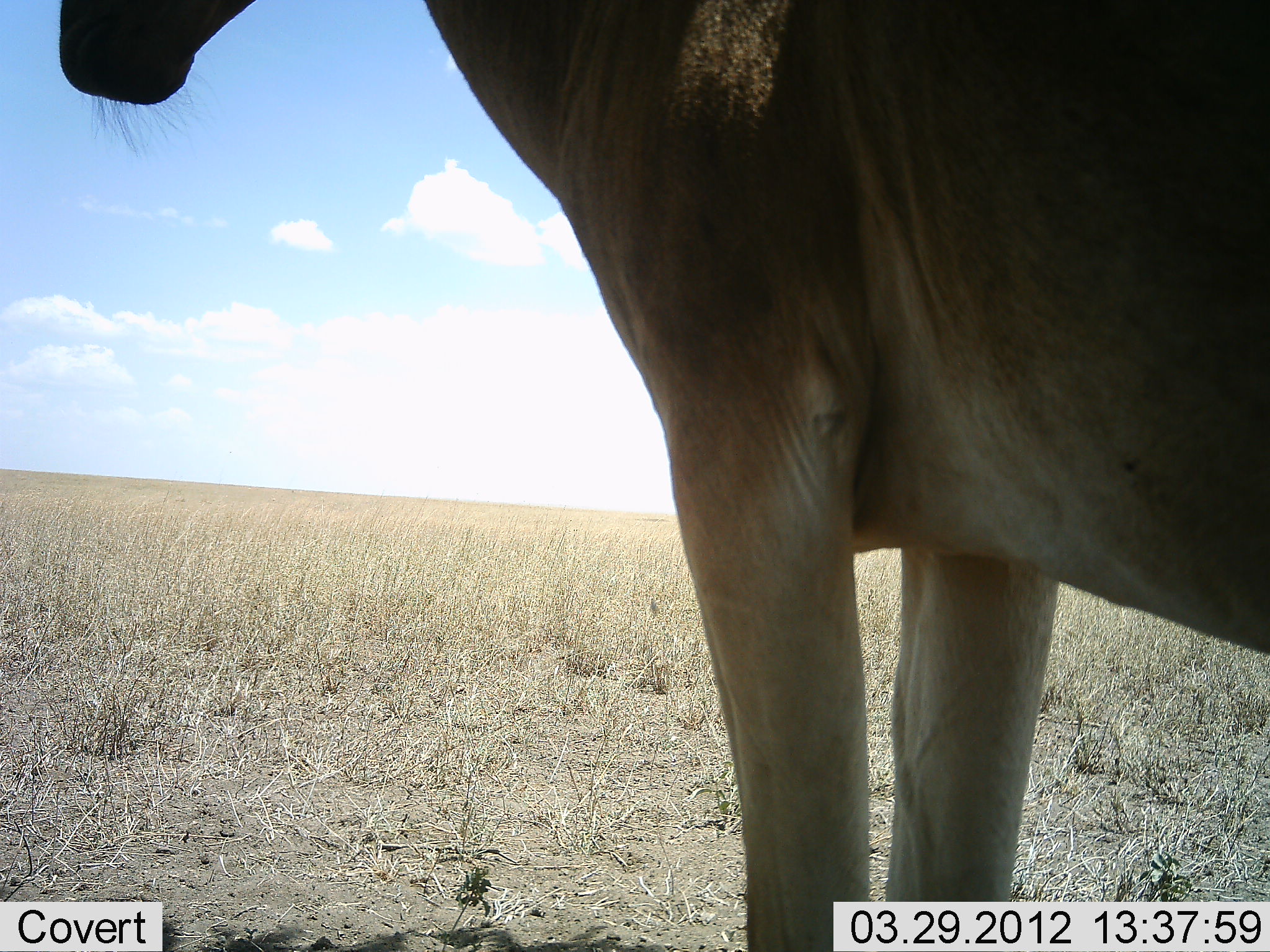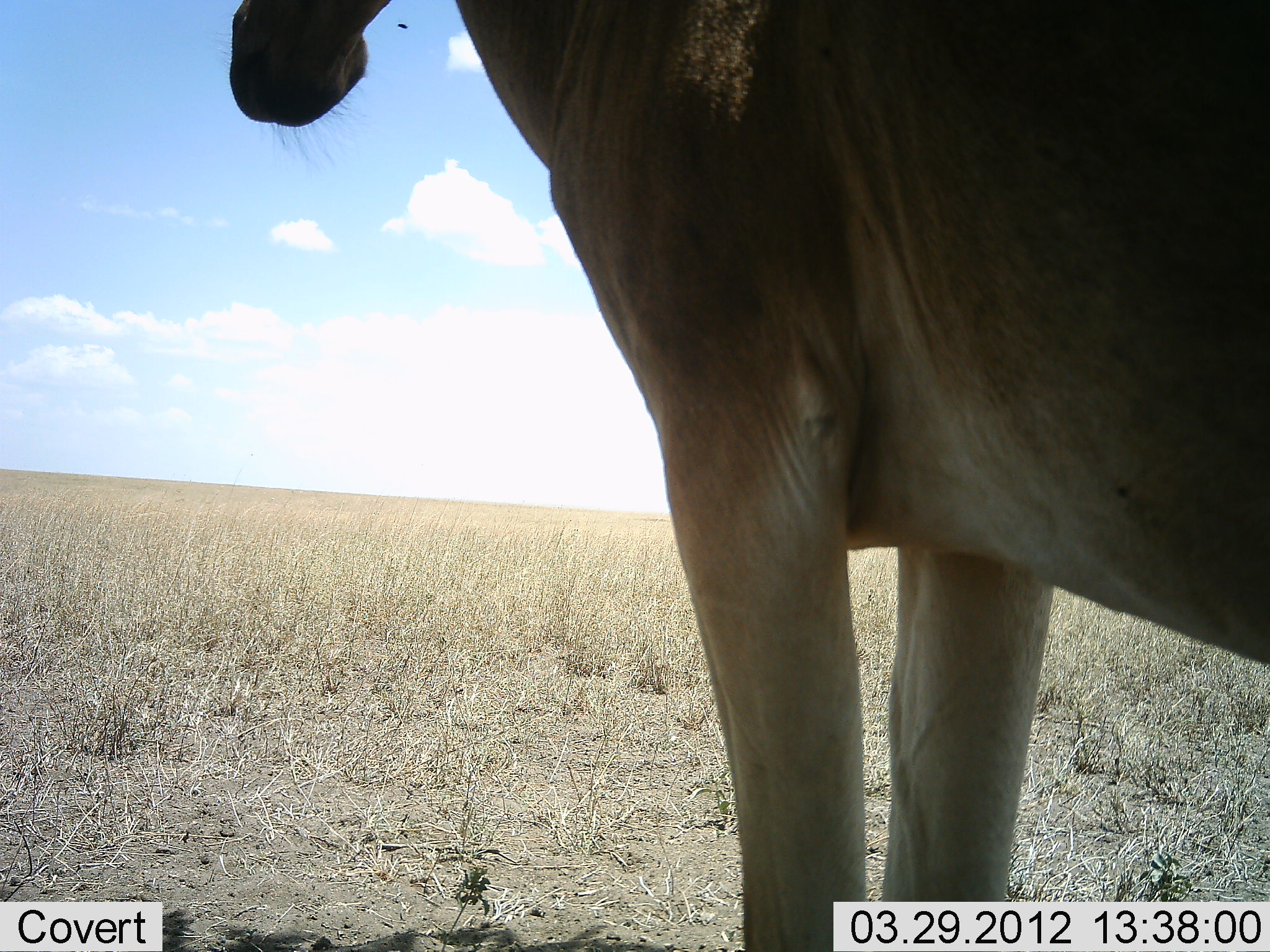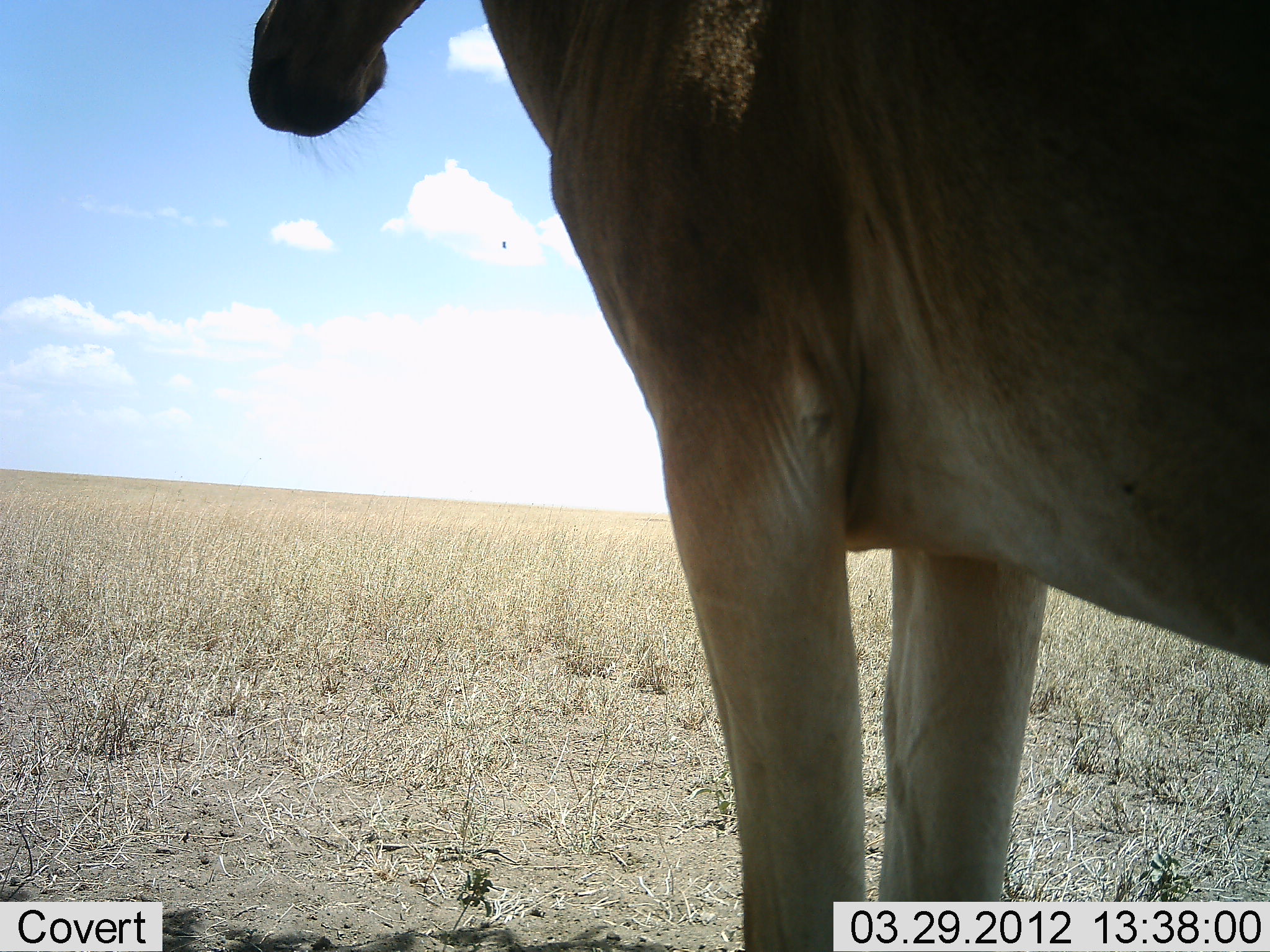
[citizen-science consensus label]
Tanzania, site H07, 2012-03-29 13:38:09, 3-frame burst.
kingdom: Animalia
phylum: Chordata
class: Mammalia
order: Artiodactyla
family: Bovidae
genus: Alcelaphus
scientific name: Alcelaphus buselaphus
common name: hartebeest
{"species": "hartebeest (Alcelaphus buselaphus)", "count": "1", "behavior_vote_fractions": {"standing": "100%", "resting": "0%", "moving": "0%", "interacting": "0%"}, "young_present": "0%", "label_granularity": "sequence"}